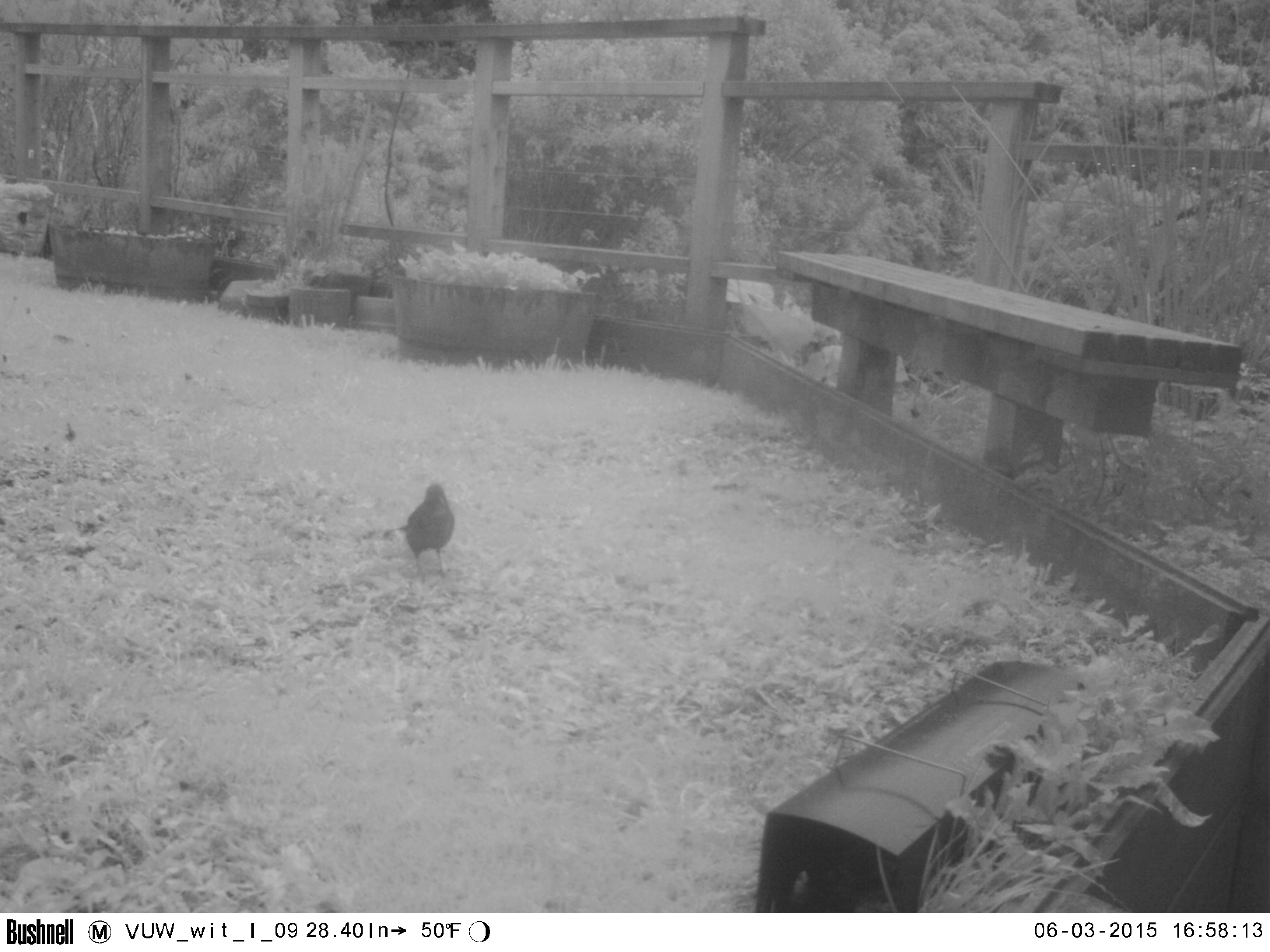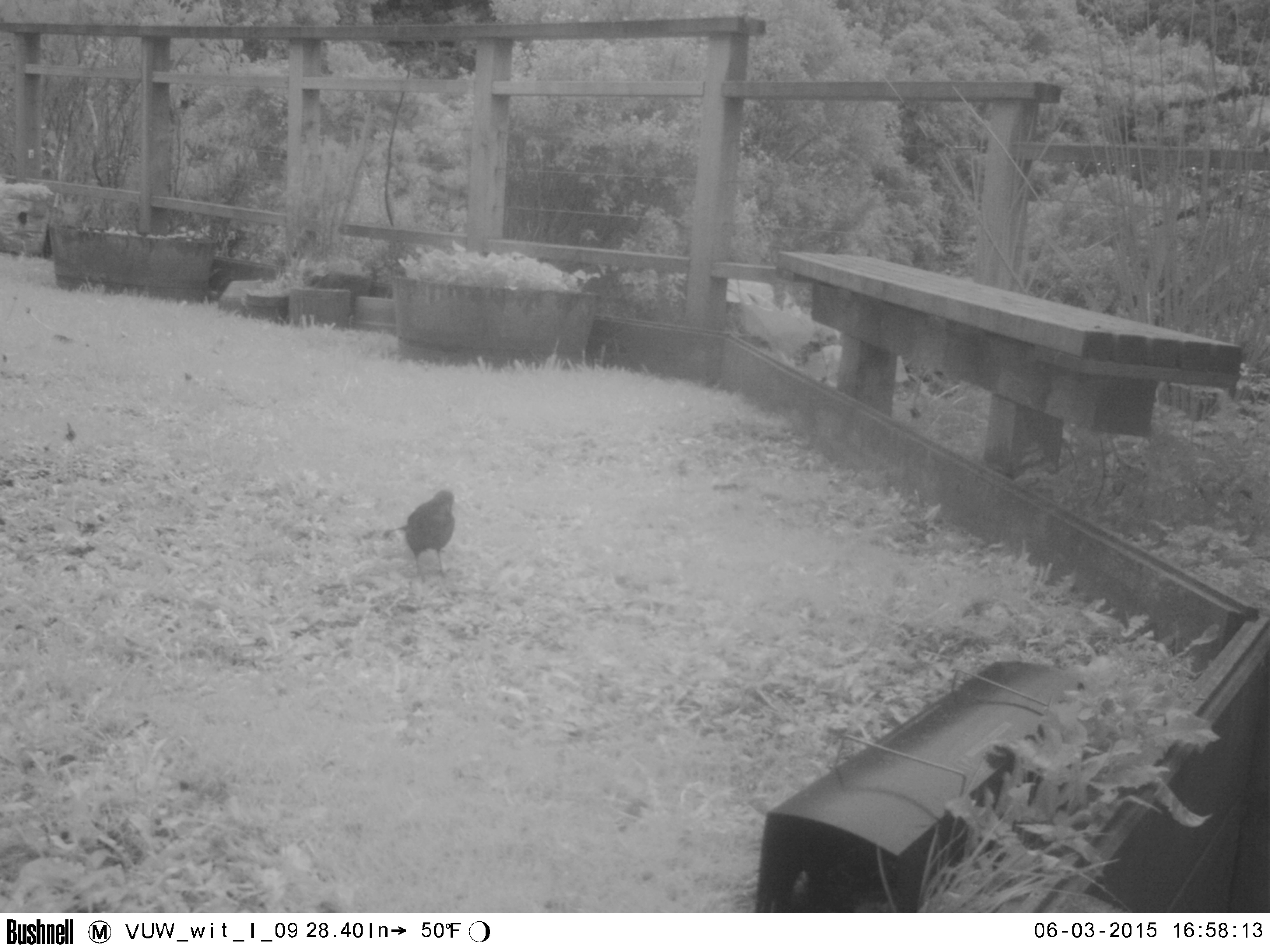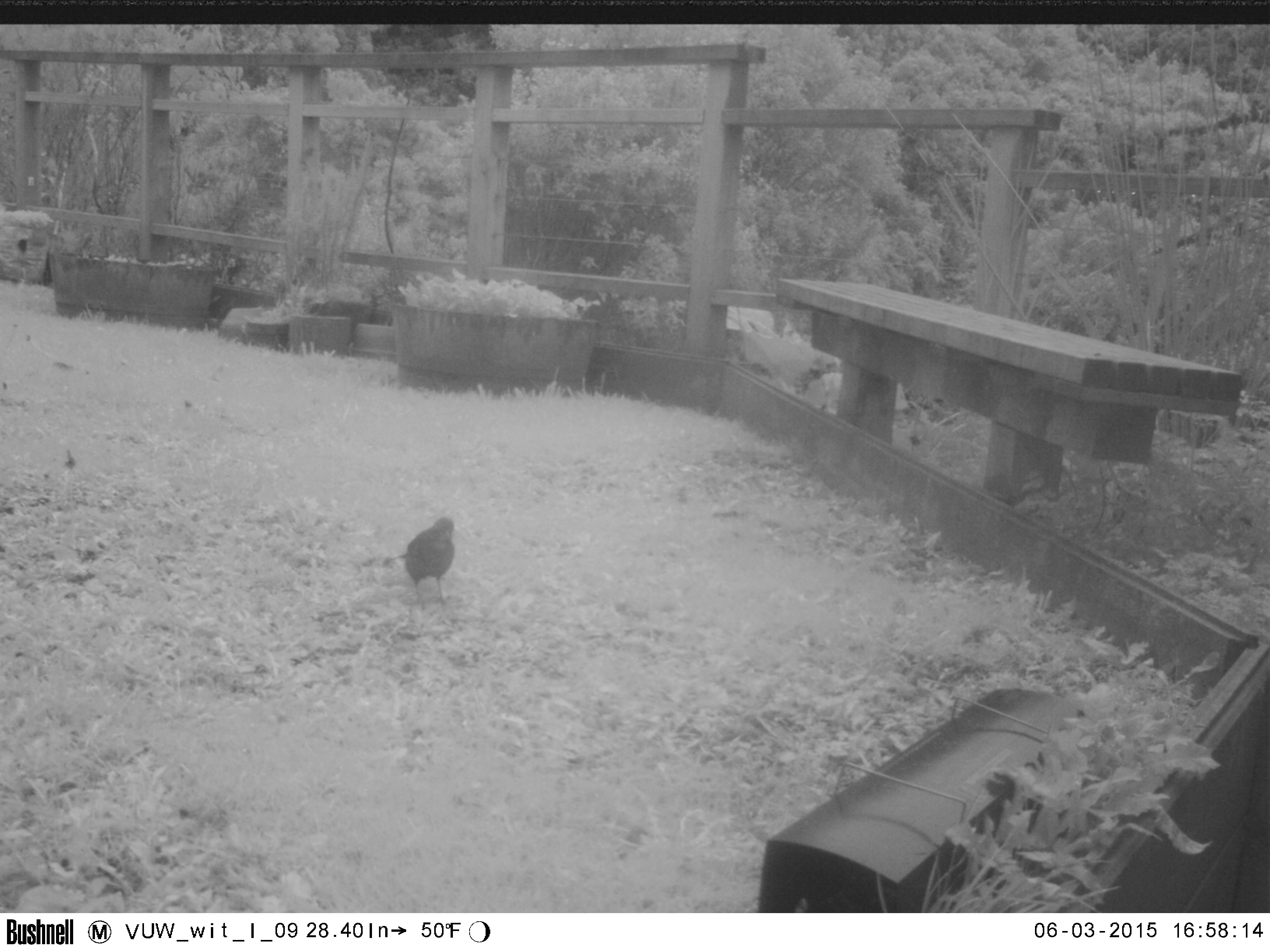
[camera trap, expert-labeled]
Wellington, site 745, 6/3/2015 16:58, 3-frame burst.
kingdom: Animalia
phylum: Chordata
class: Aves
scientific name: Aves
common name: bird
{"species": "bird (Aves)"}